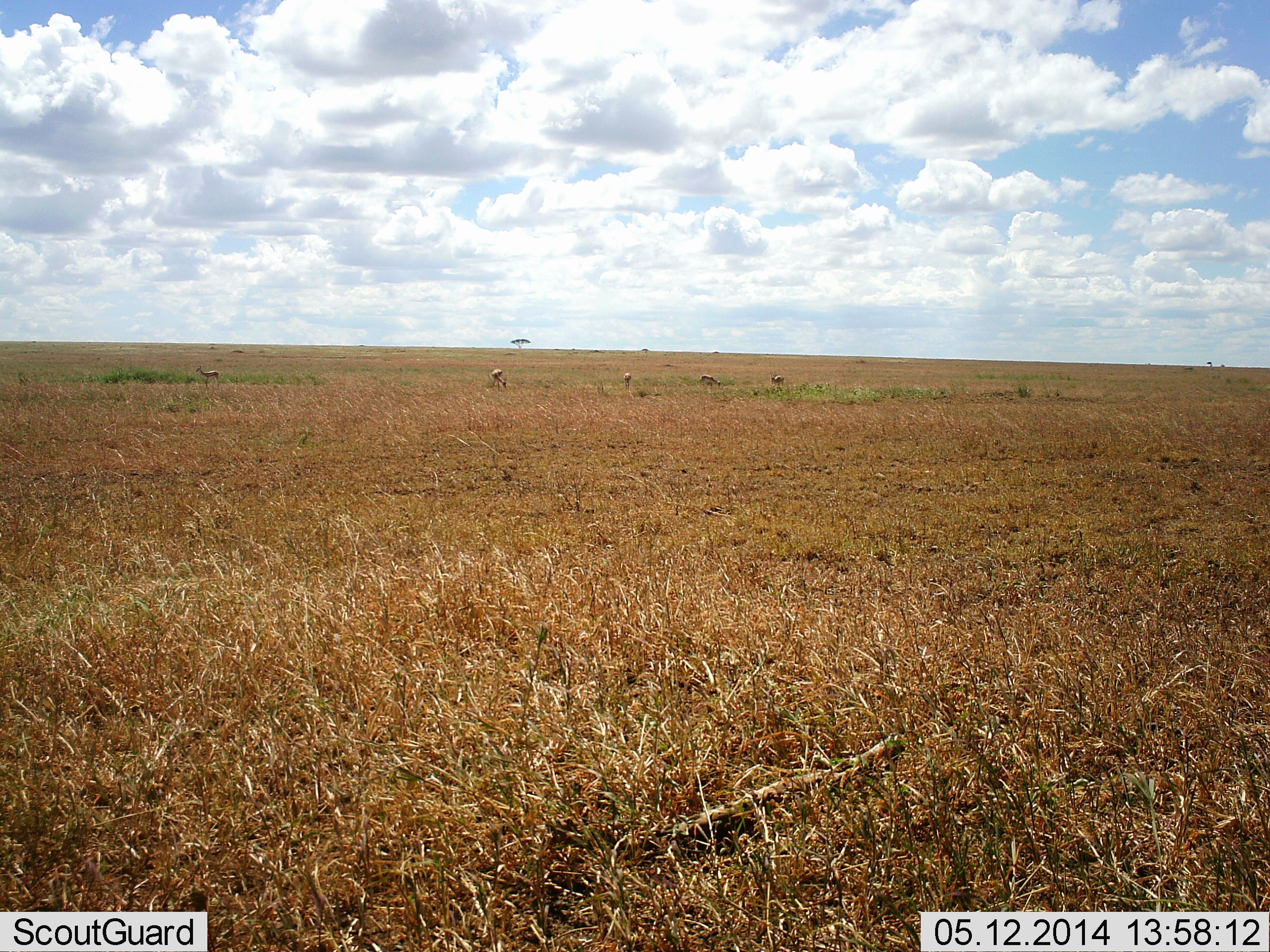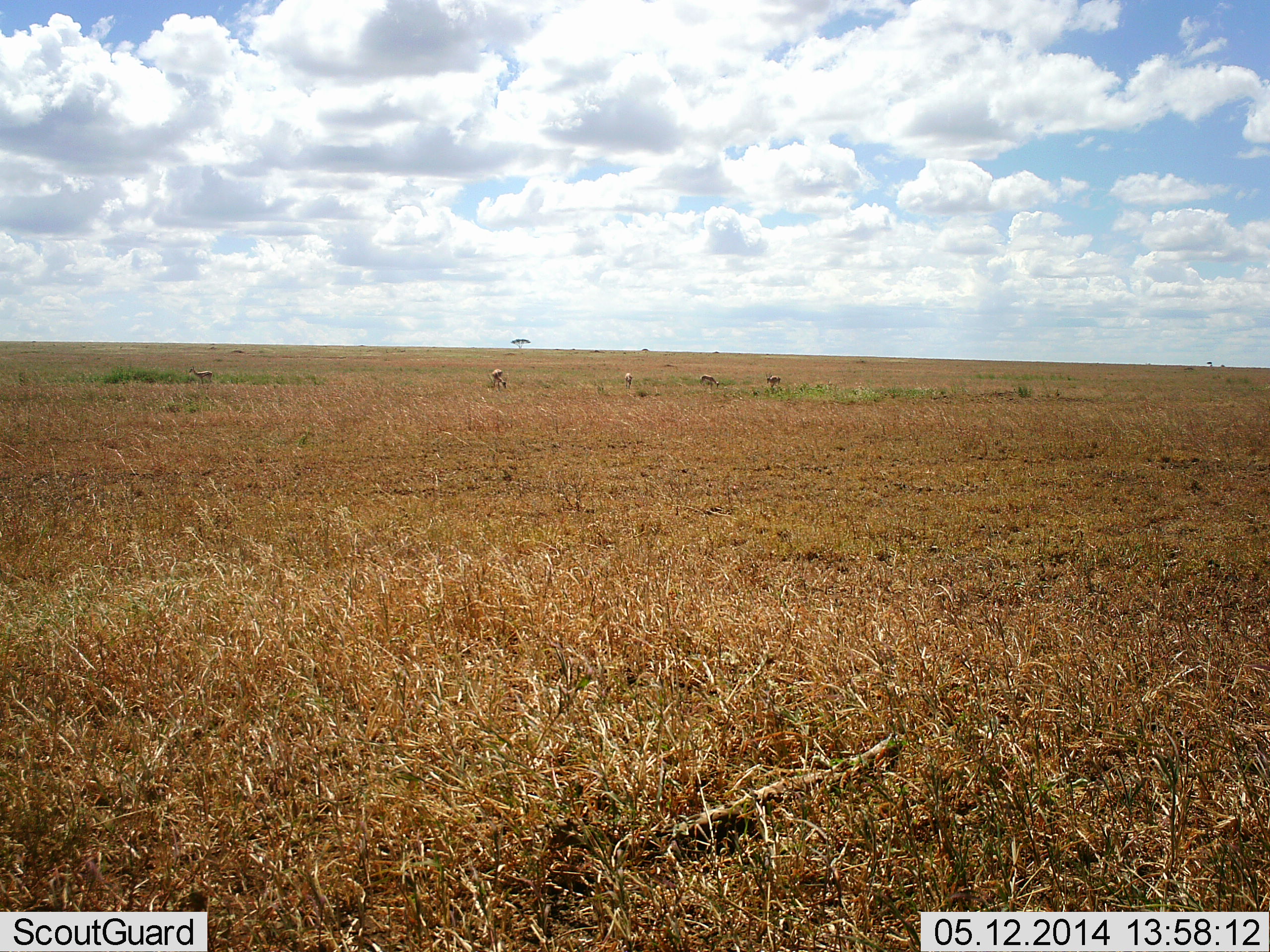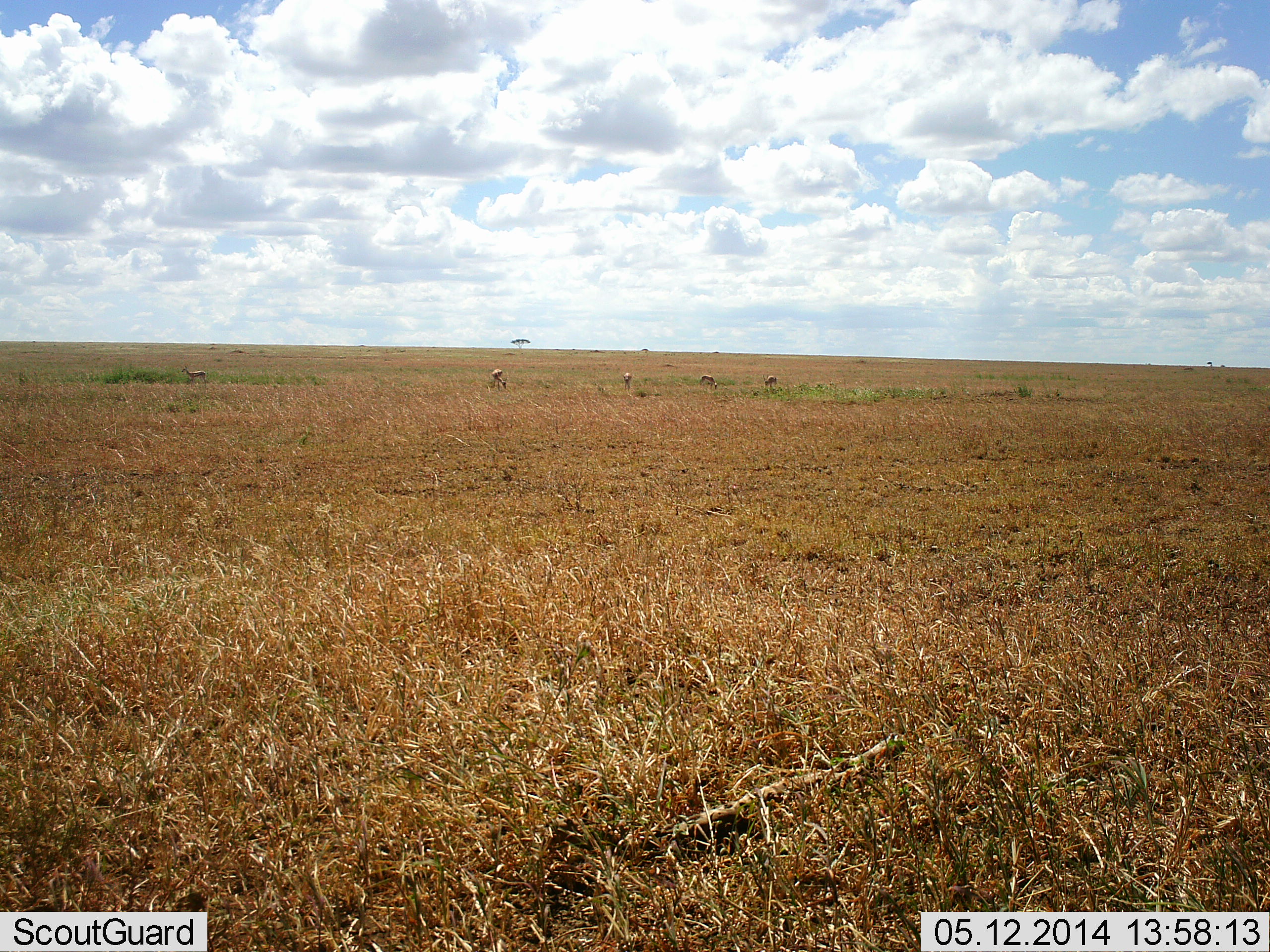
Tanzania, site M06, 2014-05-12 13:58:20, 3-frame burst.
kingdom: Animalia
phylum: Chordata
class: Mammalia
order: Artiodactyla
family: Bovidae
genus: Eudorcas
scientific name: Eudorcas thomsonii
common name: thomson's gazelle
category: gazellethomsons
Gazellethomsons (thomson's gazelle) (Eudorcas thomsonii), count 5. Behavior (volunteer vote fractions): standing 70%, resting 0%, moving 40%, interacting 0%. Young present (vote fraction): 0%. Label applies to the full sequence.